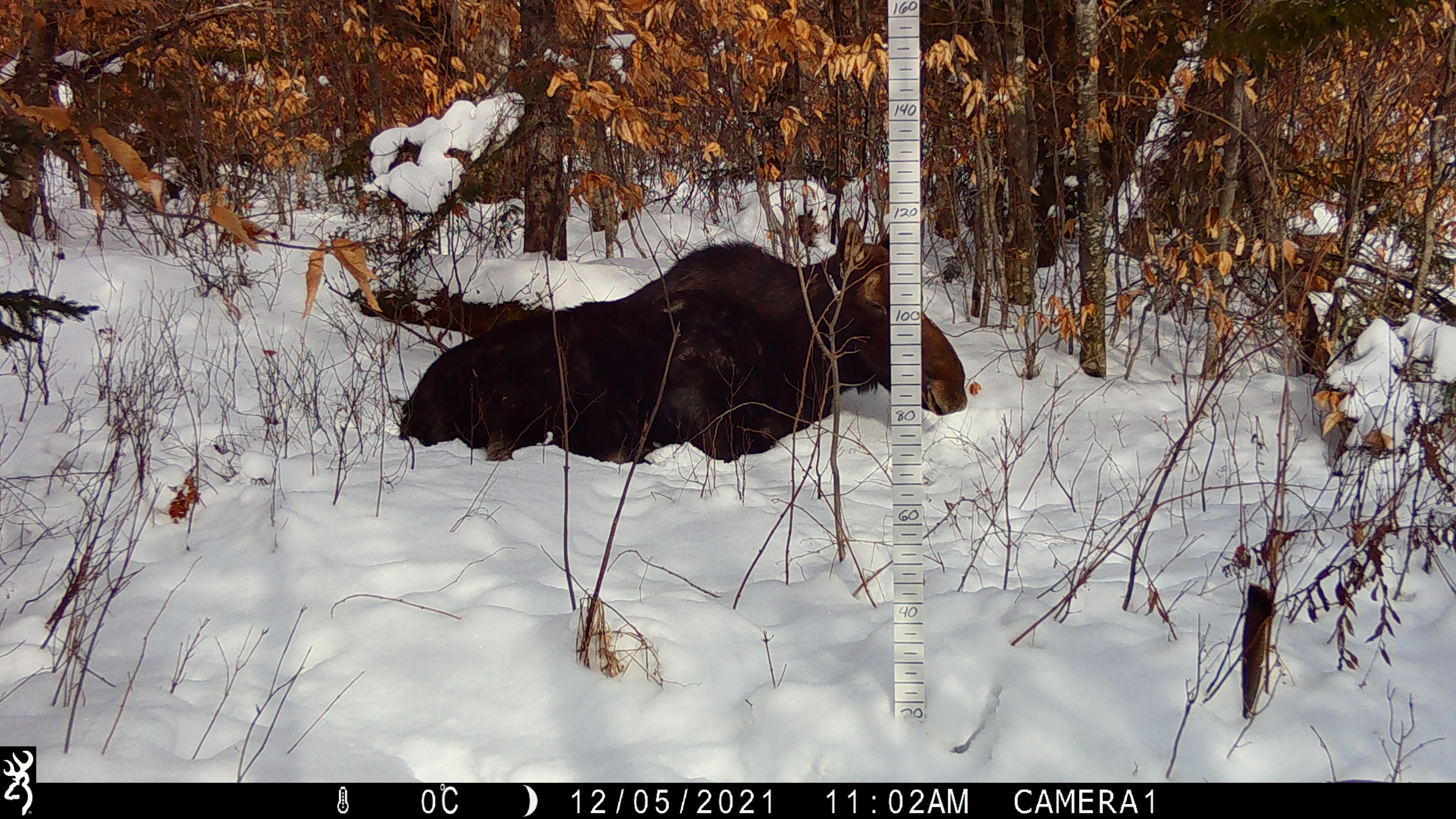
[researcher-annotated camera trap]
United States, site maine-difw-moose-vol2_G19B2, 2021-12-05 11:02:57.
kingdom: Animalia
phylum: Chordata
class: Mammalia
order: Artiodactyla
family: Cervidae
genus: Alces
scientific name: Alces alces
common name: moose